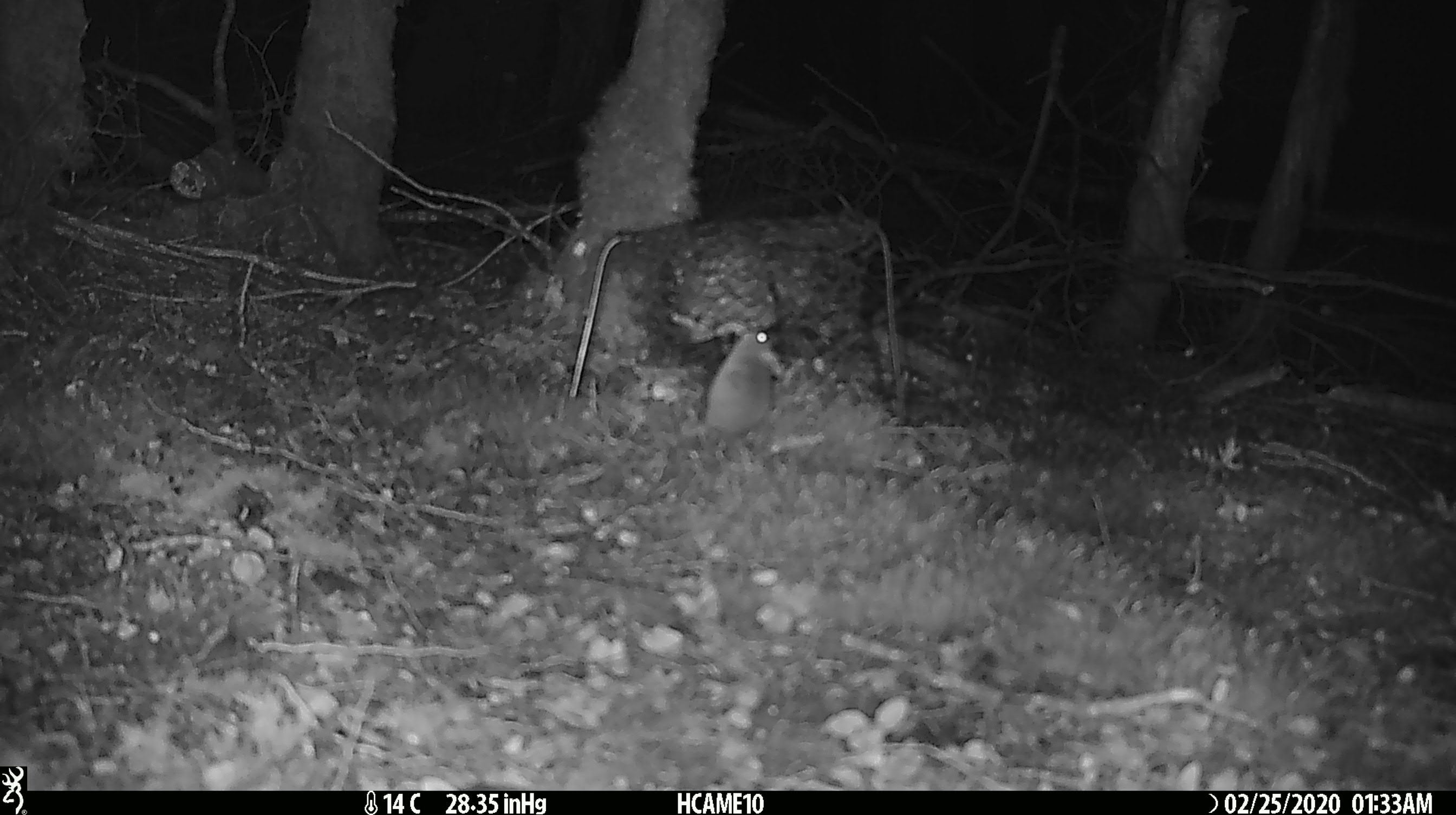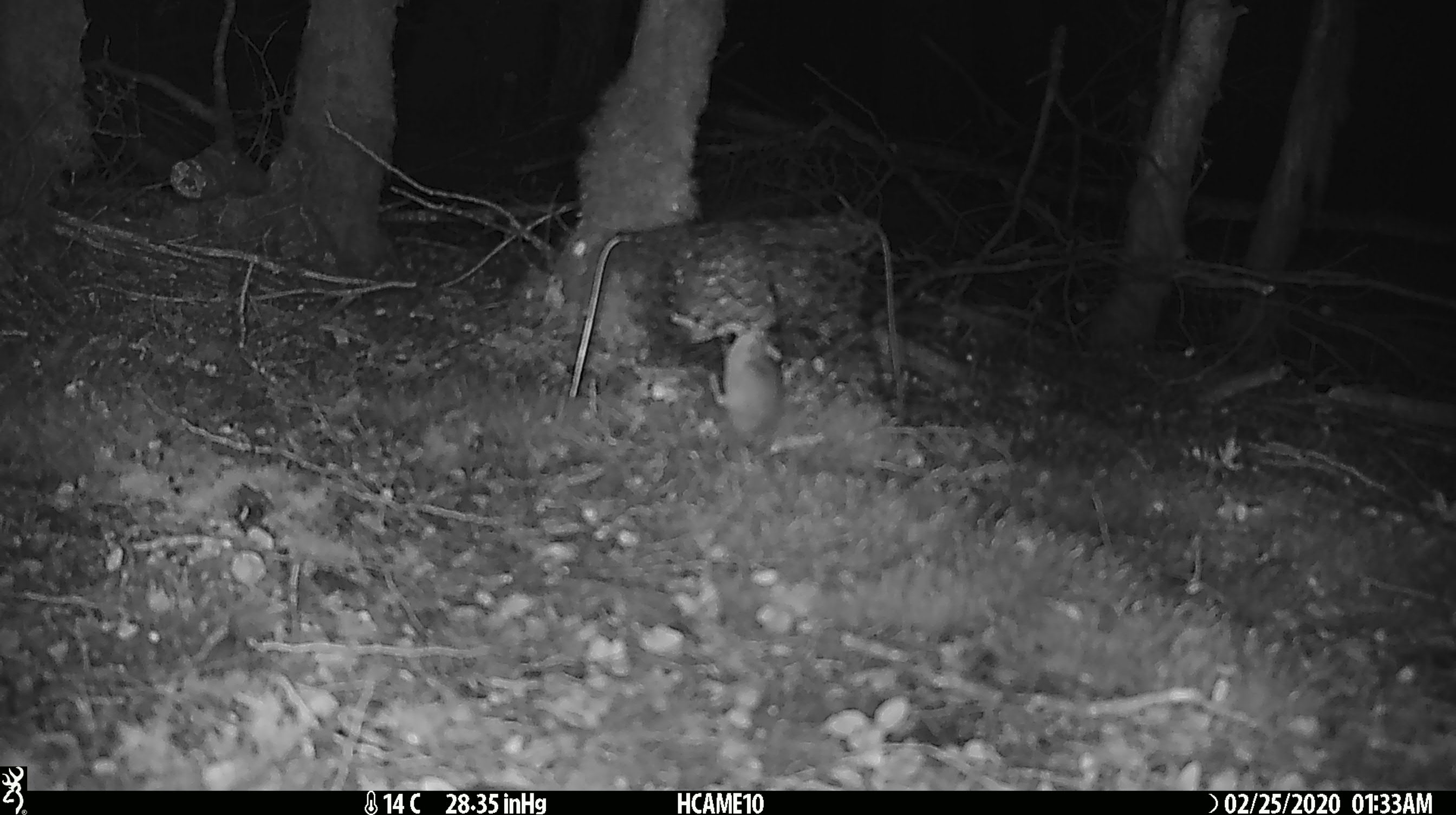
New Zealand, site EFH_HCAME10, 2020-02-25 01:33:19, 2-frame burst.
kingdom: Animalia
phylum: Chordata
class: Mammalia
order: Rodentia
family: Muridae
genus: Mus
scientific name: Mus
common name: mouse